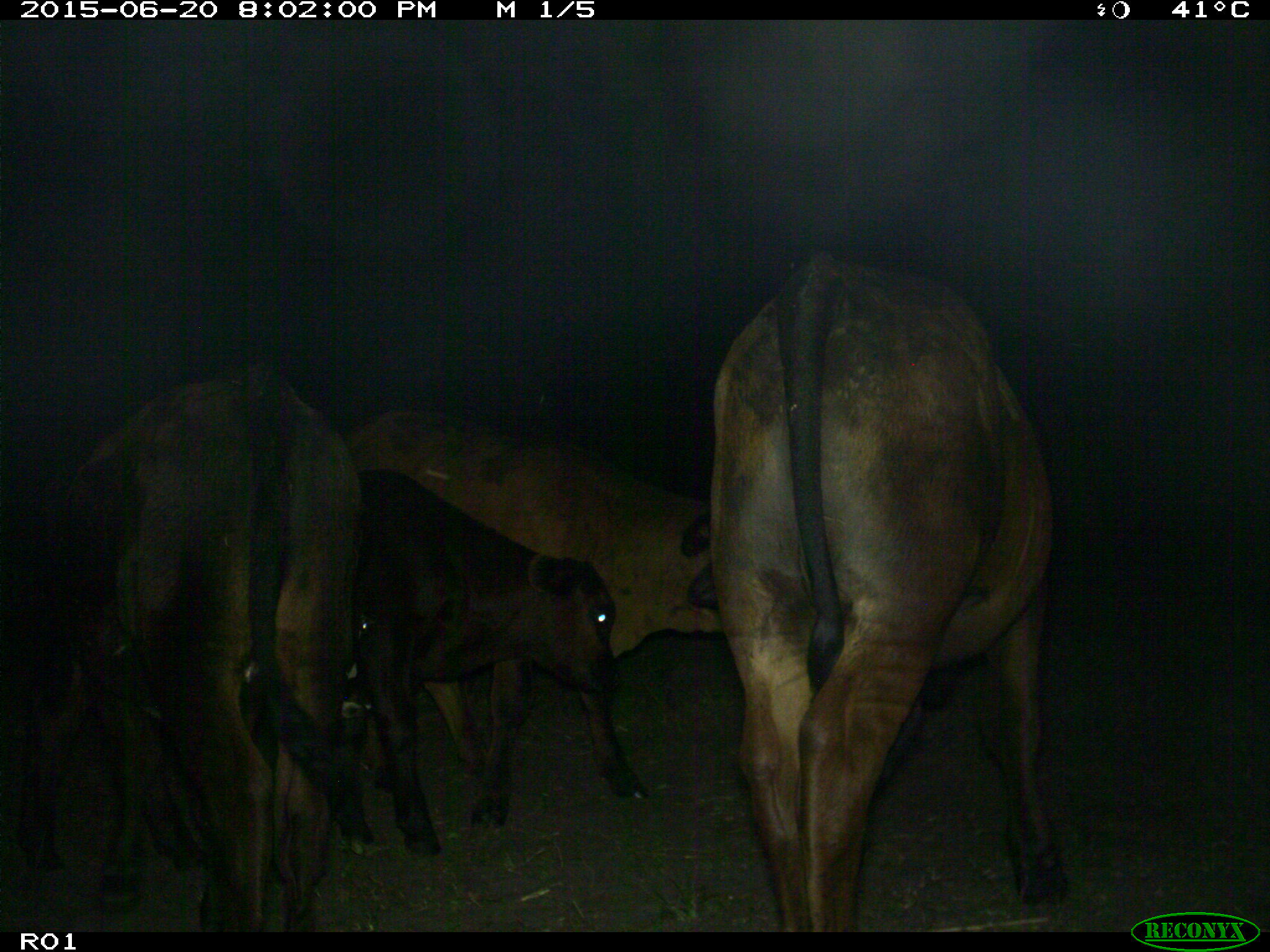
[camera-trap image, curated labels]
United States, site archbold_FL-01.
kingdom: Animalia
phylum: Chordata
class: Mammalia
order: Artiodactyla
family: Bovidae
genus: Bos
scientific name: Bos taurus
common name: domestic cow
Bos taurus (domestic cow).